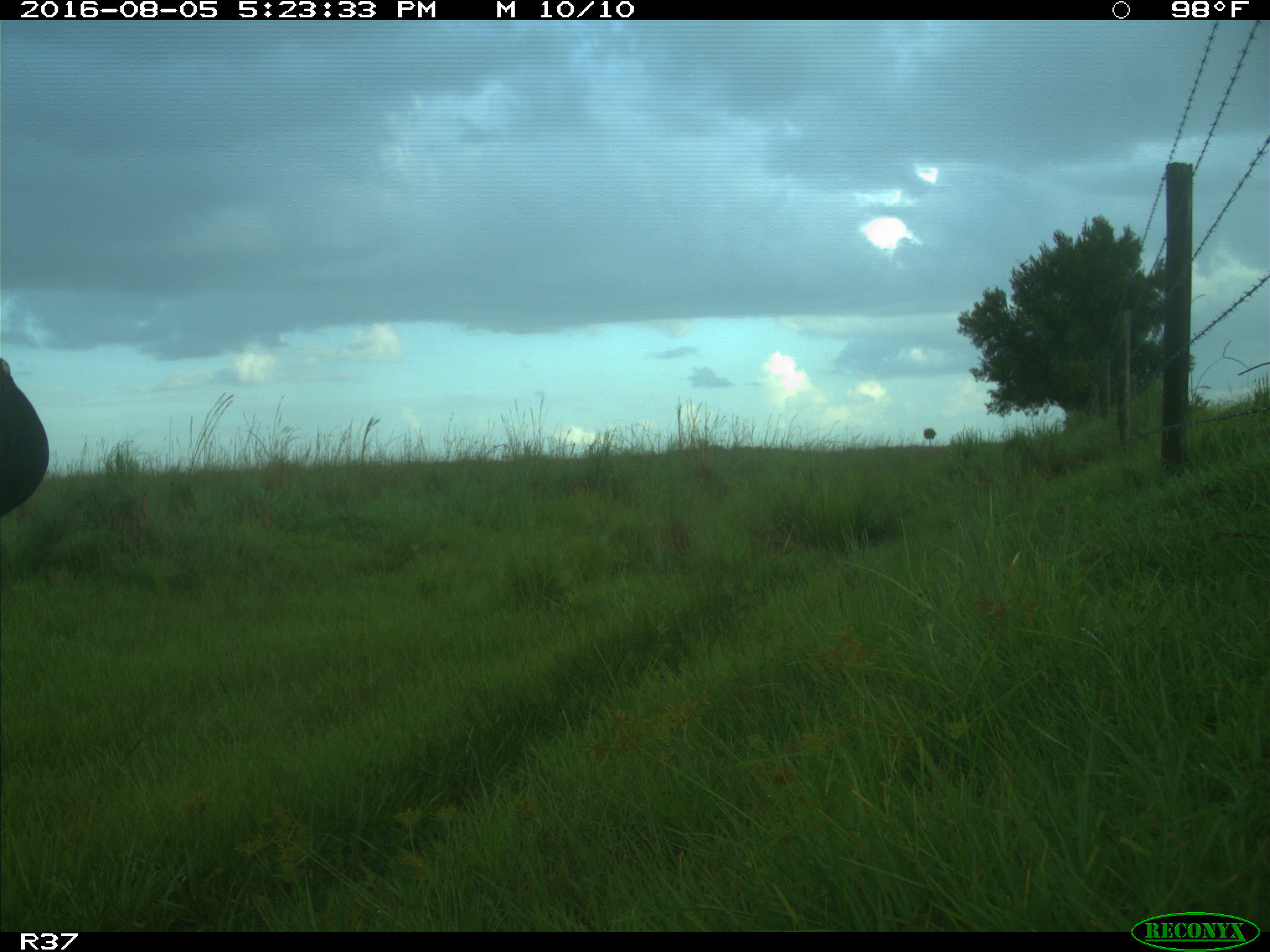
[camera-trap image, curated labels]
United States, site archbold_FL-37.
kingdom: Animalia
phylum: Chordata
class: Mammalia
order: Artiodactyla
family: Bovidae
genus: Bos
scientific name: Bos taurus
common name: domestic cow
Bos taurus (domestic cow).